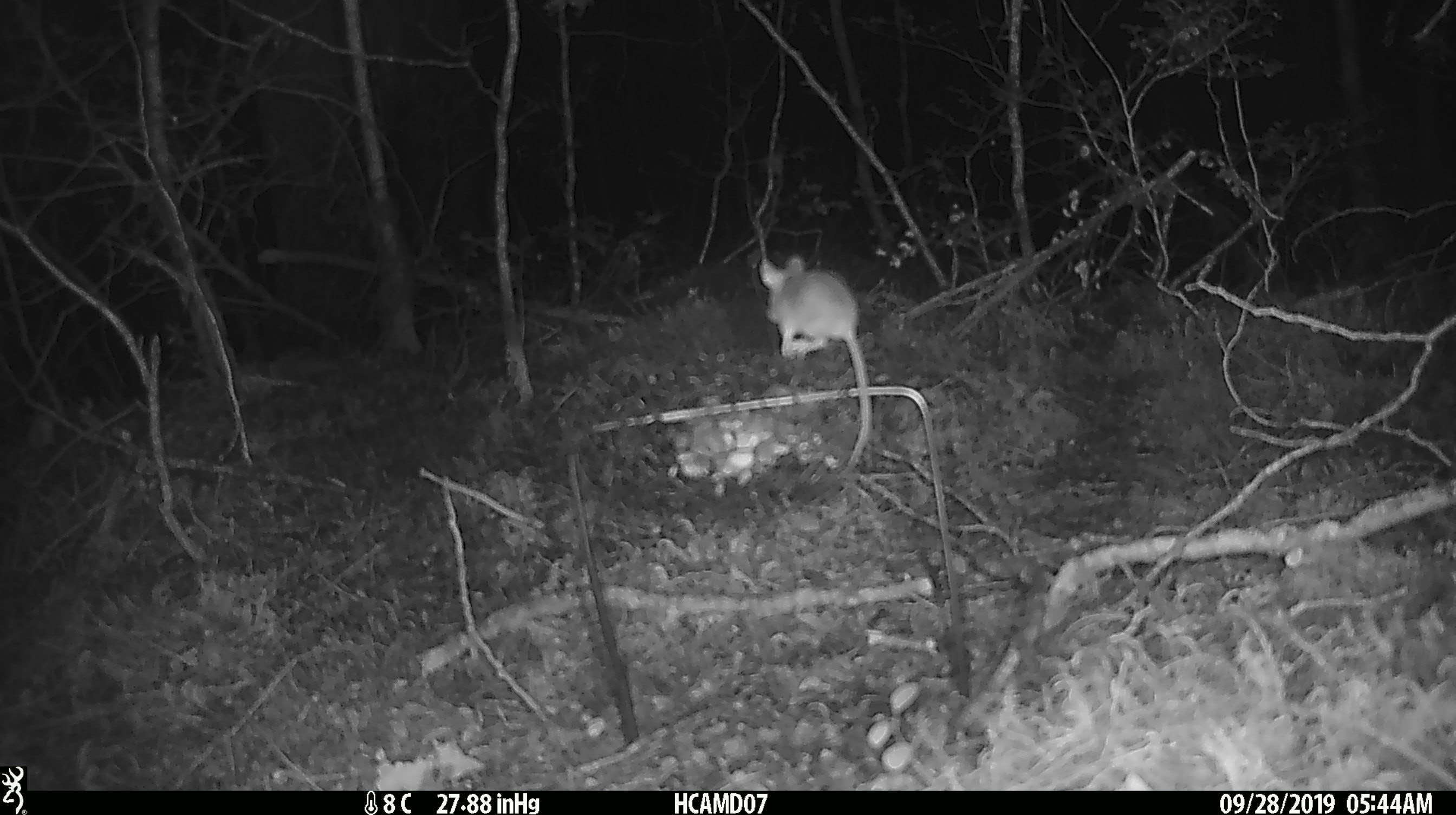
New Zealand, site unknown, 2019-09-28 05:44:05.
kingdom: Animalia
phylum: Chordata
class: Mammalia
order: Rodentia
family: Muridae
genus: Mus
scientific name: Mus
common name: mouse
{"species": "mouse (Mus)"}